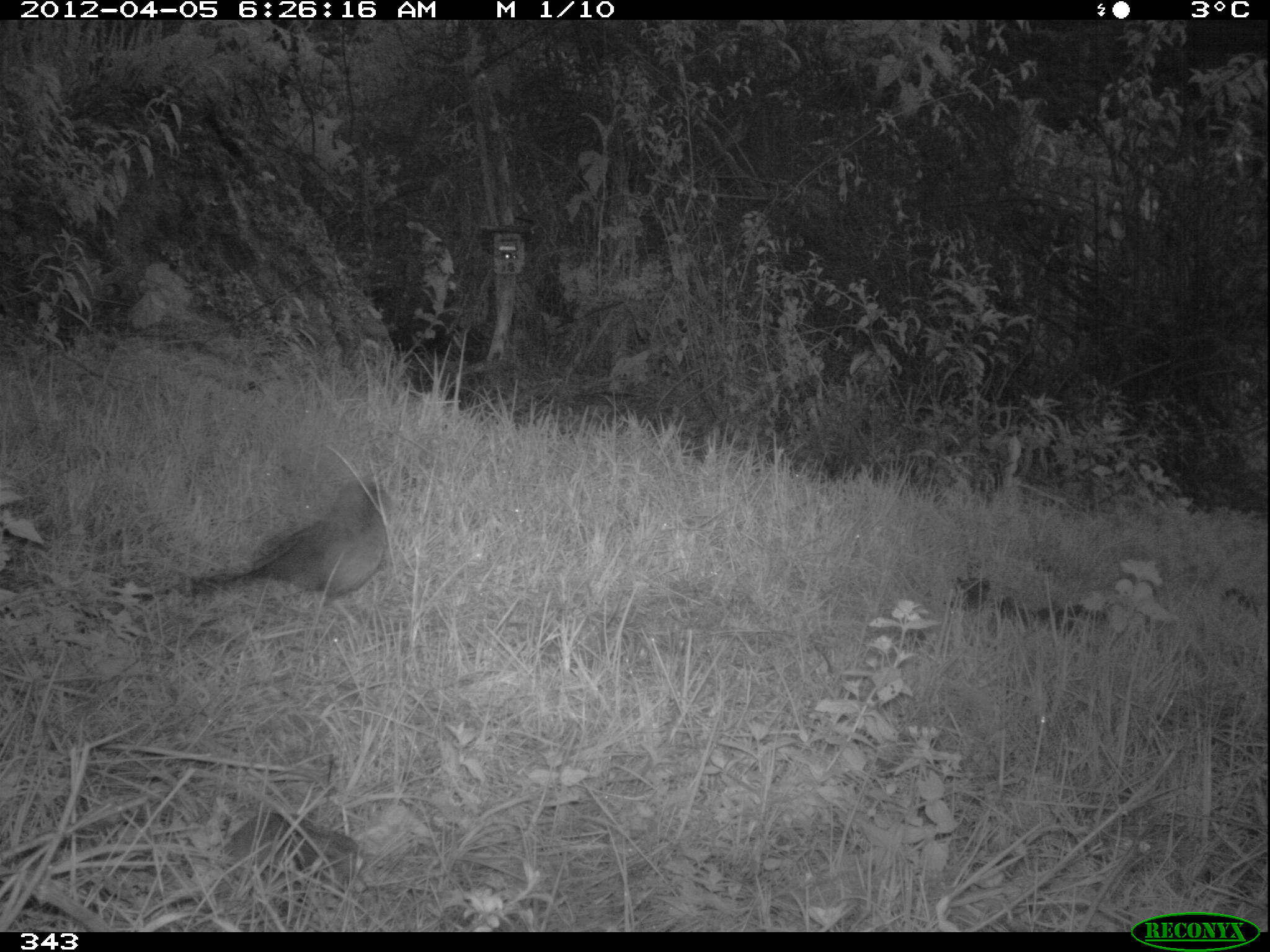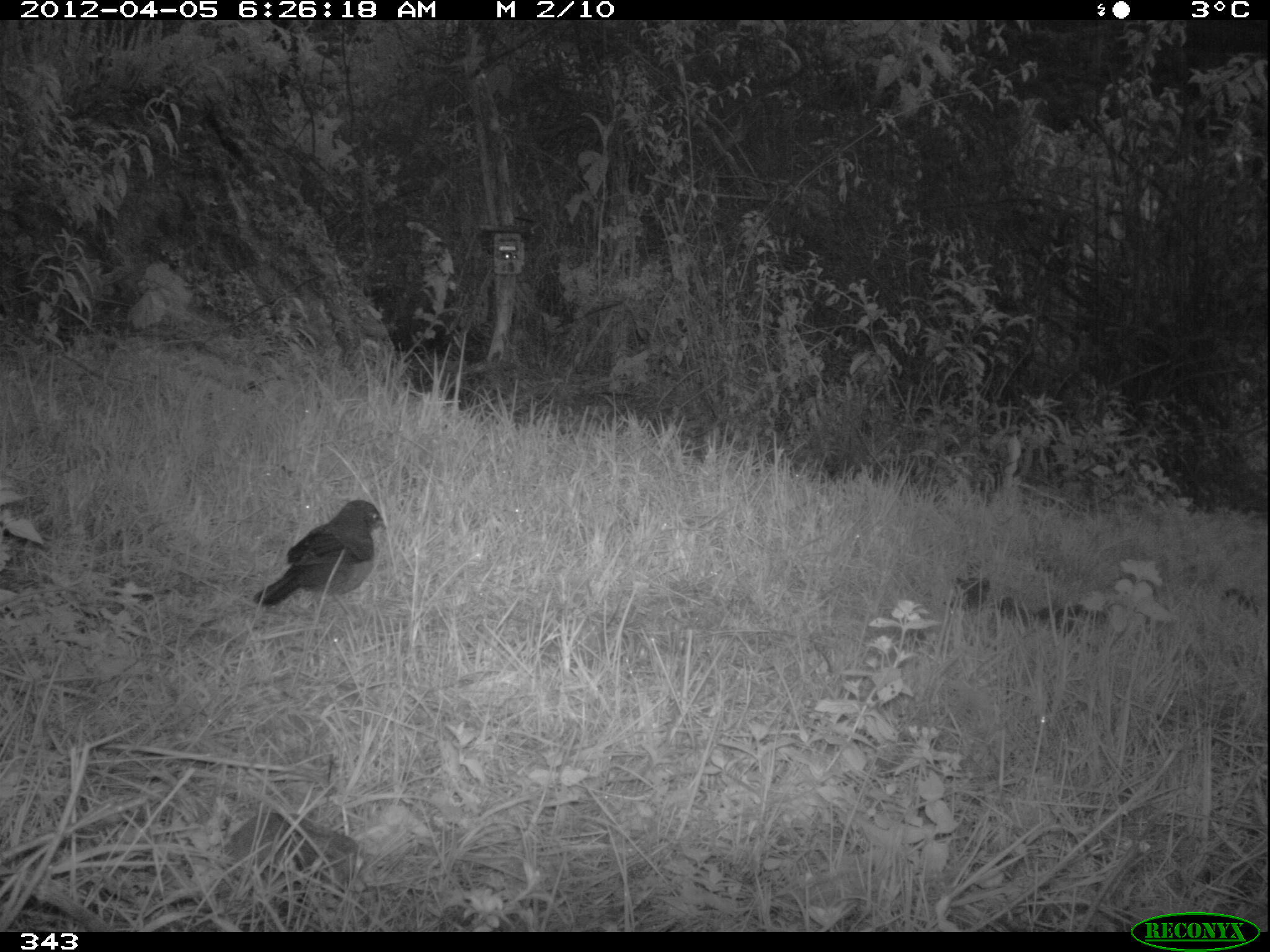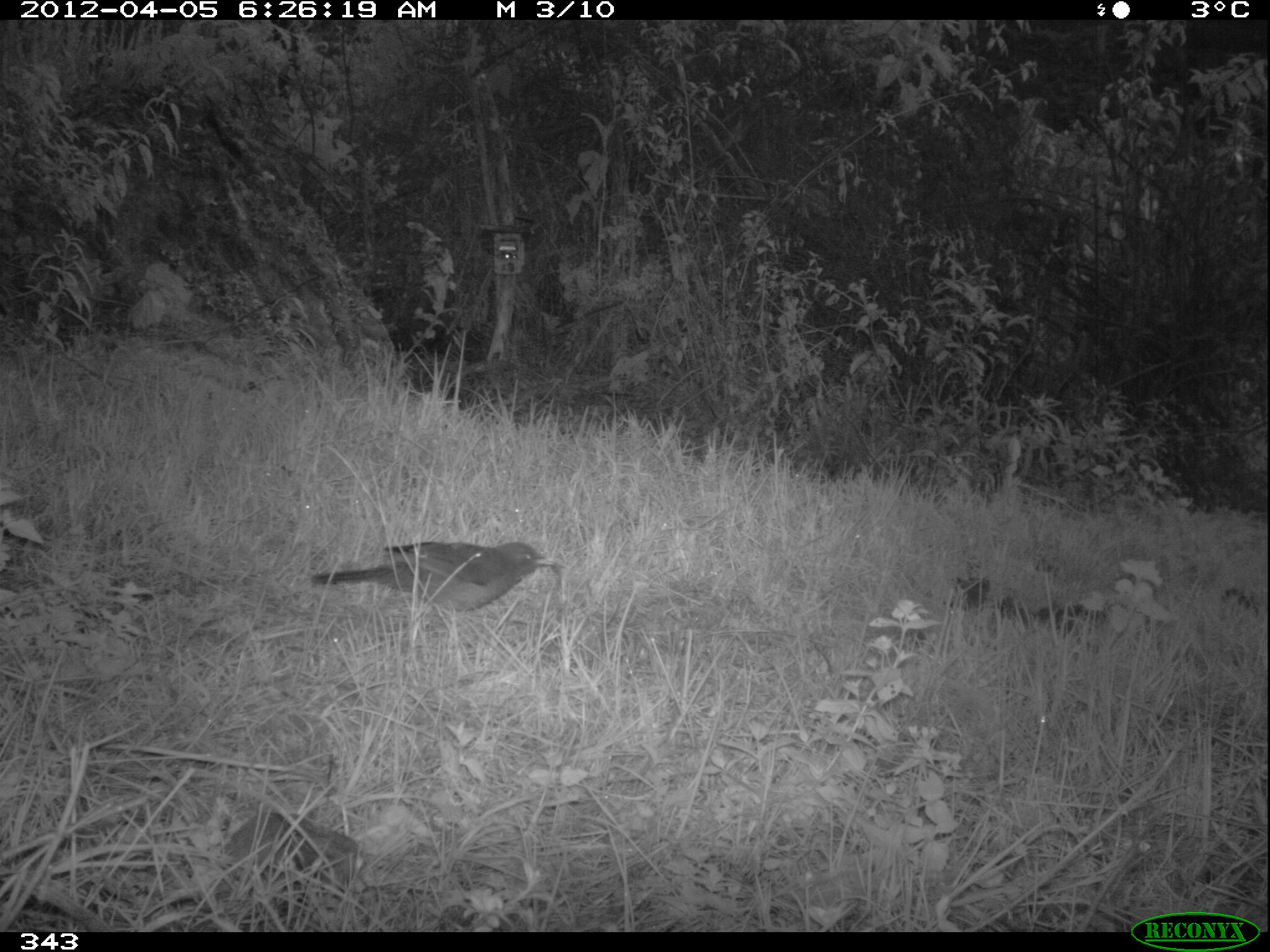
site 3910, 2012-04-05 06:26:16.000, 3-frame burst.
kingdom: Animalia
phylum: Chordata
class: Aves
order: Passeriformes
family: Turdidae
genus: Turdus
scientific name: Turdus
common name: true thrushes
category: turdus sp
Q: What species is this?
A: Turdus sp (true thrushes) (Turdus).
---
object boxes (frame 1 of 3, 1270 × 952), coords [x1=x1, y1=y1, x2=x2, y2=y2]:
turdus sp: [x1=173, y1=478, x2=391, y2=630]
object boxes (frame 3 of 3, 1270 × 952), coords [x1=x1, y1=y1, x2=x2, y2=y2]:
turdus sp: [x1=307, y1=537, x2=566, y2=634]